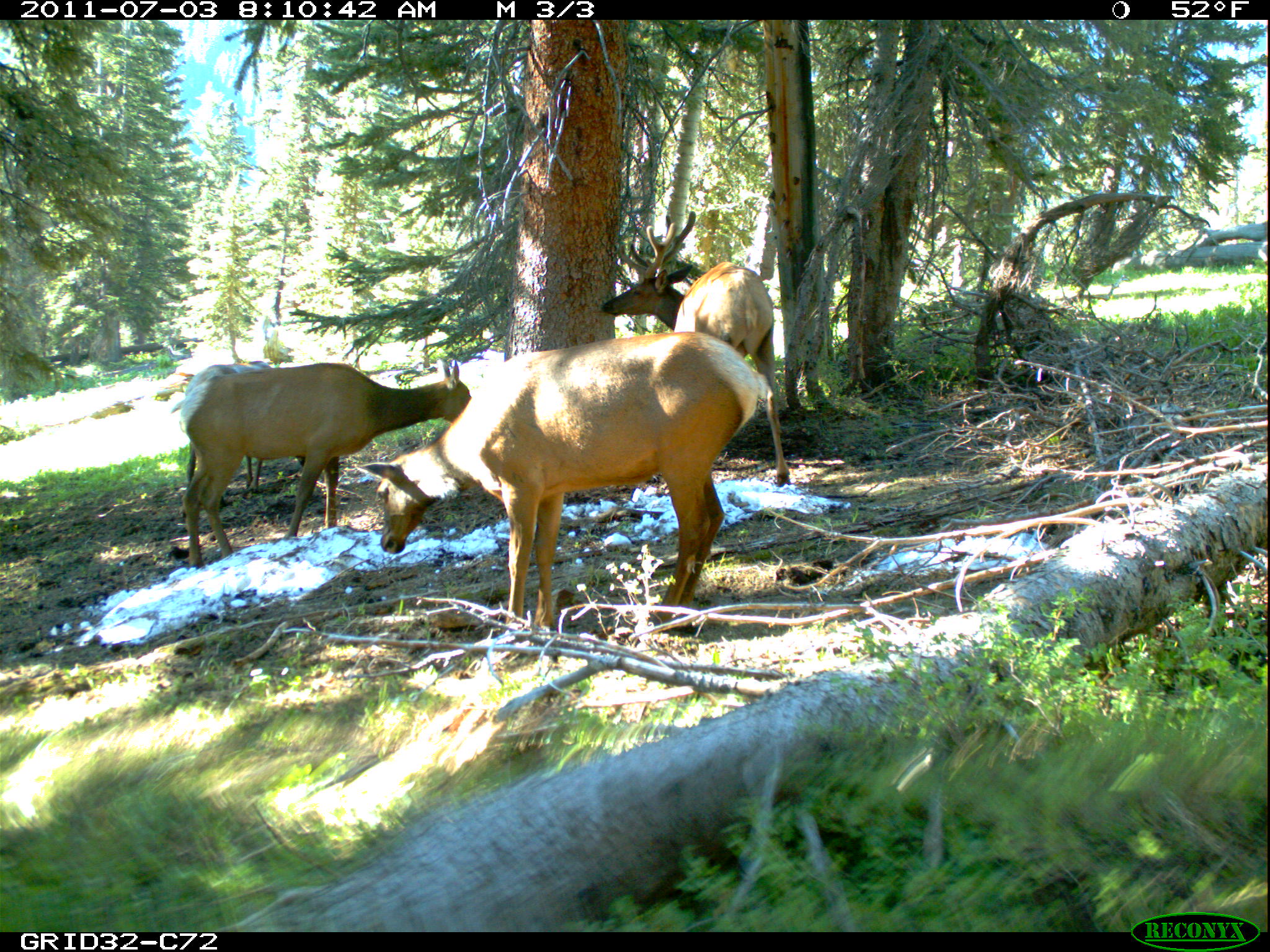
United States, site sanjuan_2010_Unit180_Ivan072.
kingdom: Animalia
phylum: Chordata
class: Mammalia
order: Artiodactyla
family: Cervidae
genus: Cervus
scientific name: Cervus elaphus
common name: red deer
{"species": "Cervus elaphus (red deer)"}